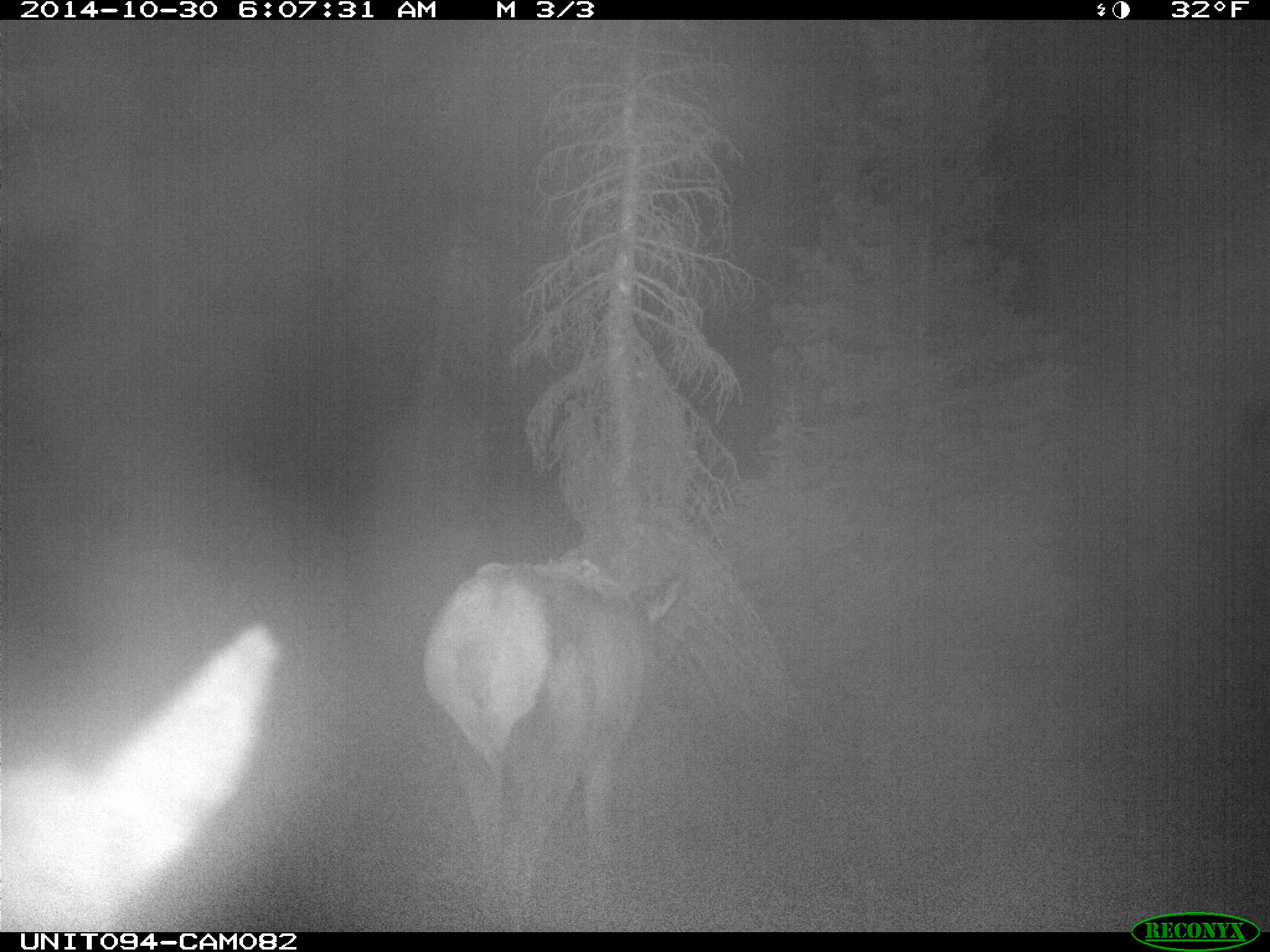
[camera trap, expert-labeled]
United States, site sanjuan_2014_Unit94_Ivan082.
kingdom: Animalia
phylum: Chordata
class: Mammalia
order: Artiodactyla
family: Cervidae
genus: Cervus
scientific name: Cervus elaphus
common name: red deer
Cervus elaphus (red deer).